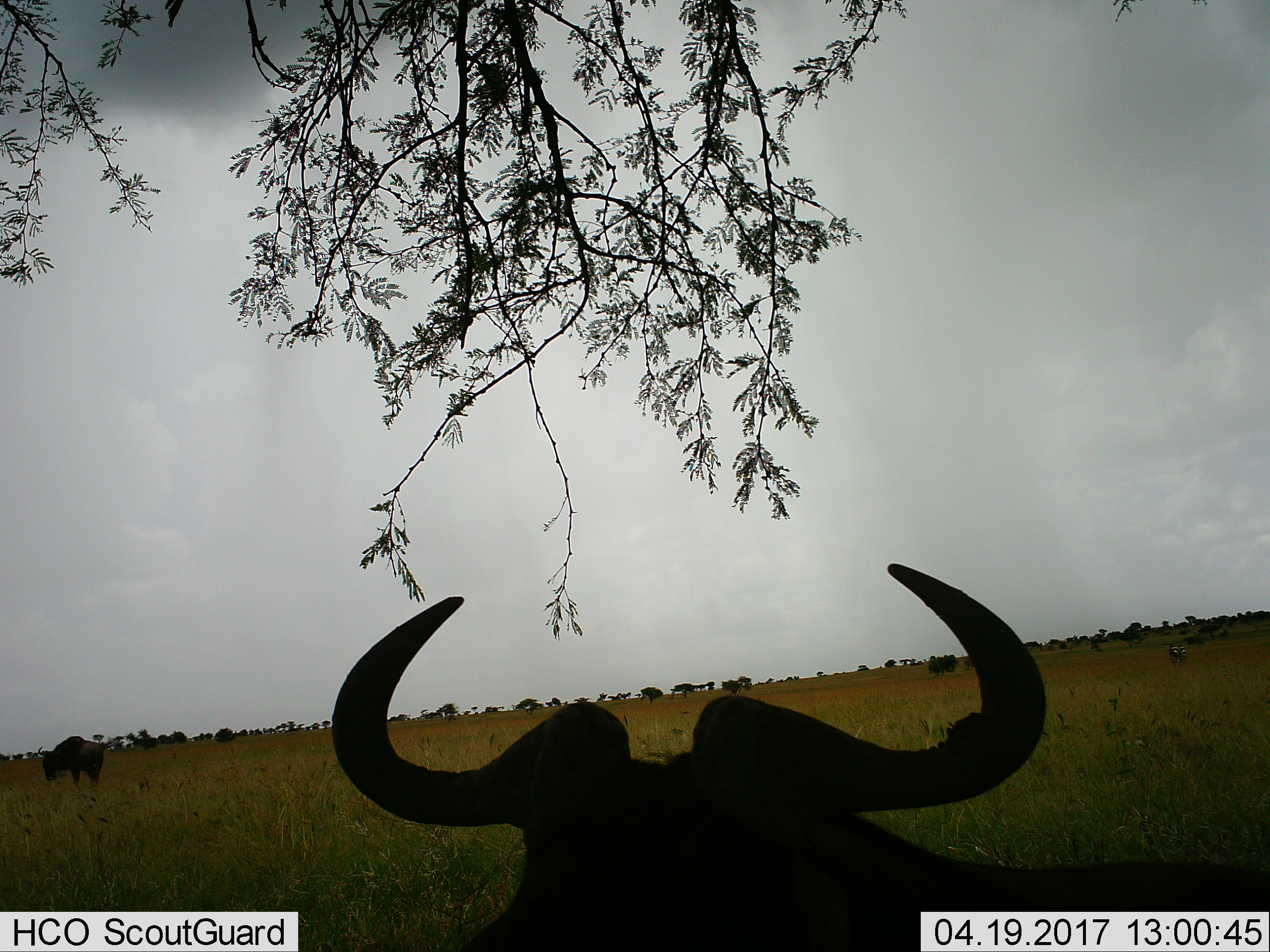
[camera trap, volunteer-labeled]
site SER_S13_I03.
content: unidentified animal